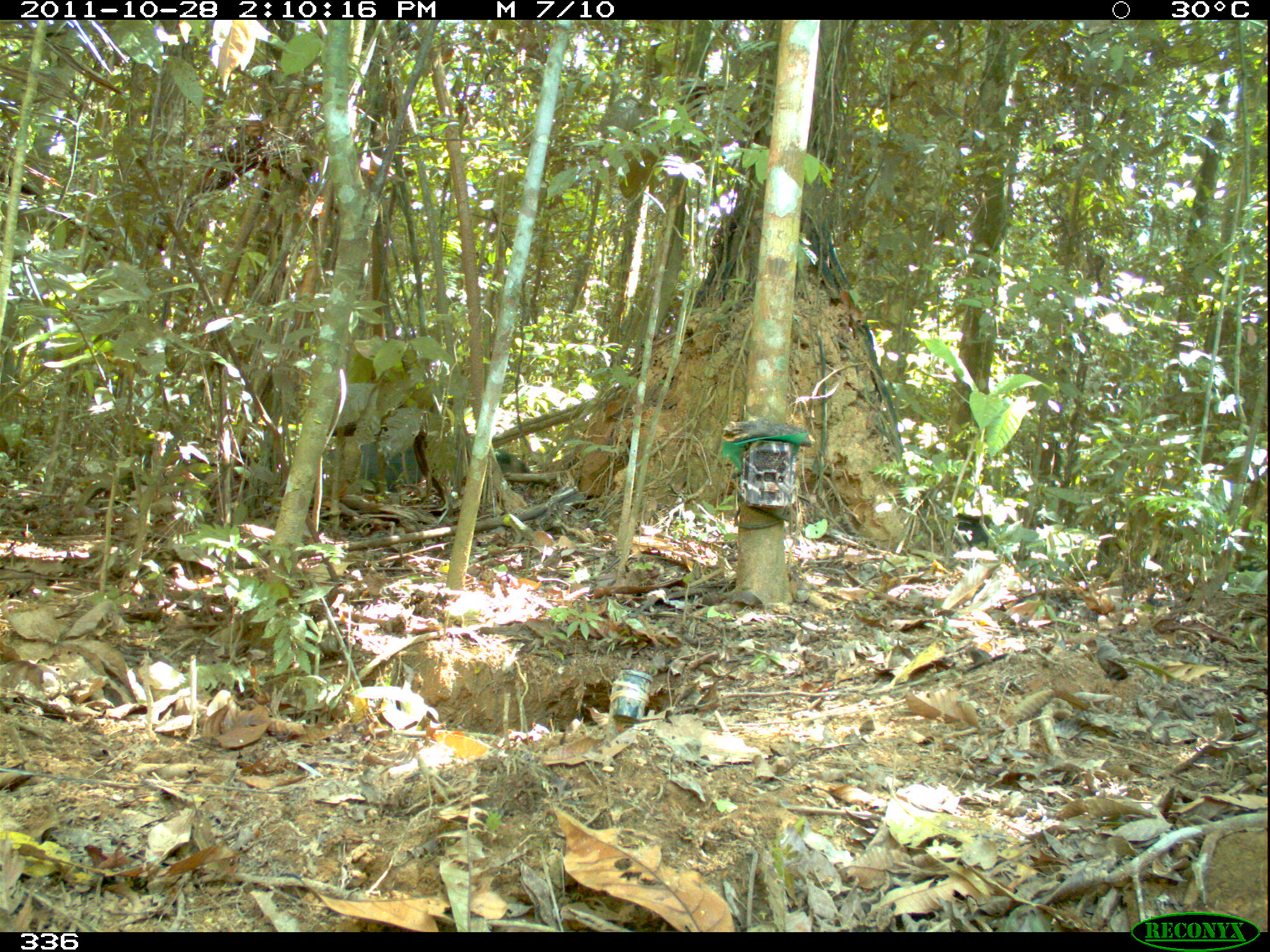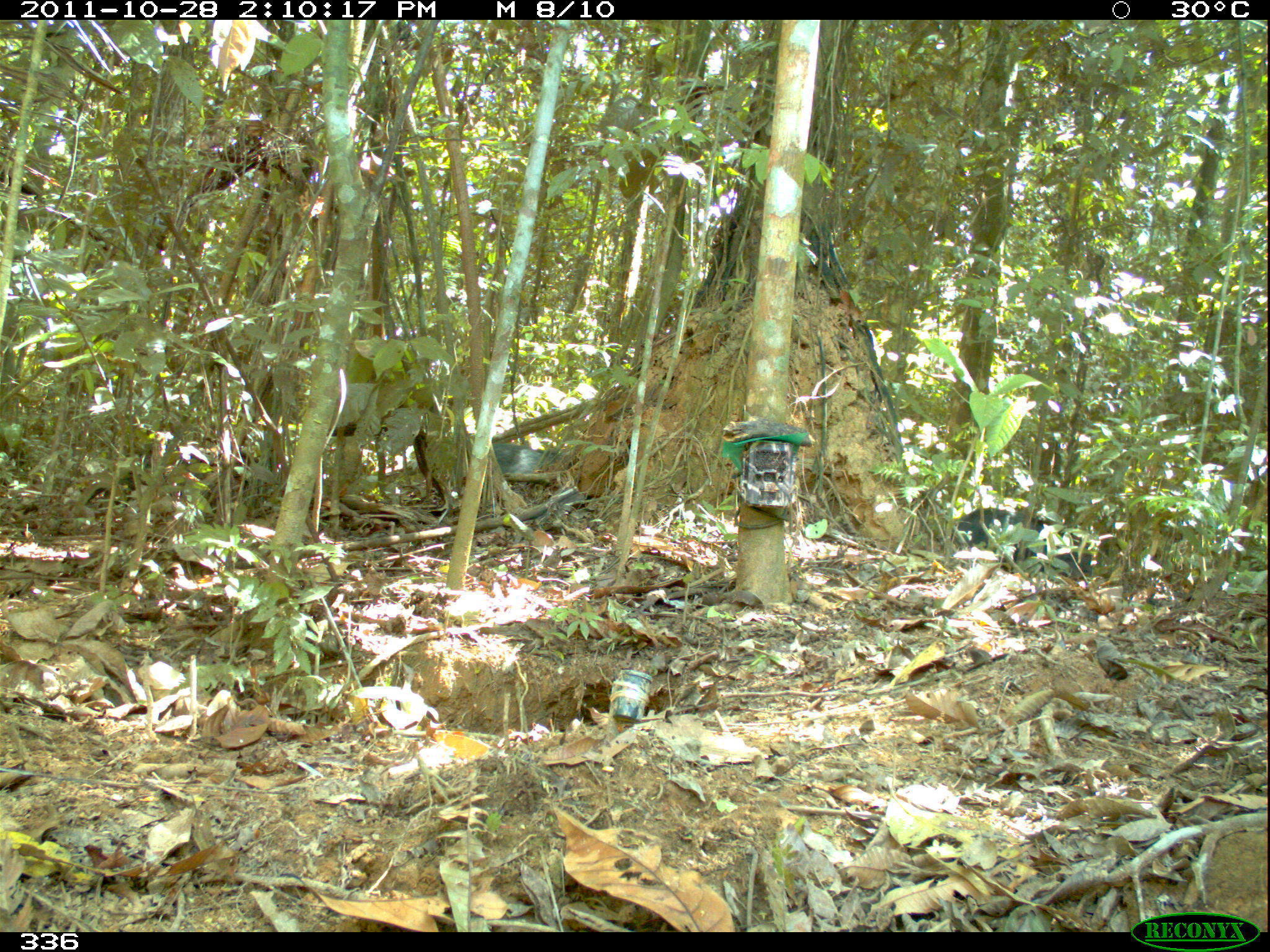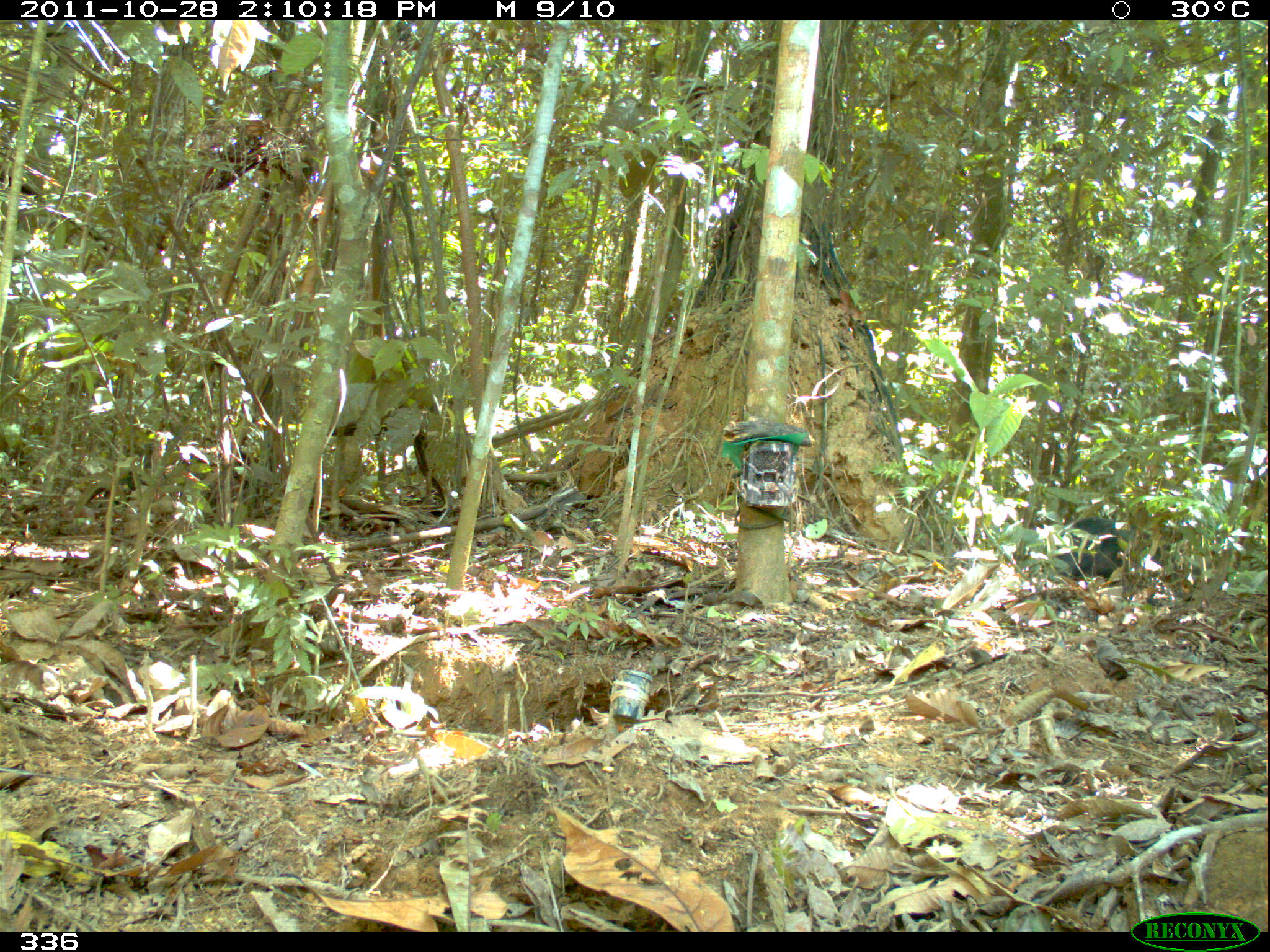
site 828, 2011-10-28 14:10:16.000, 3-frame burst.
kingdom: Animalia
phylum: Chordata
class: Mammalia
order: Artiodactyla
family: Tayassuidae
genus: Tayassu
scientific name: Tayassu pecari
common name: white-lipped peccary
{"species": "Tayassu pecari (white-lipped peccary)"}